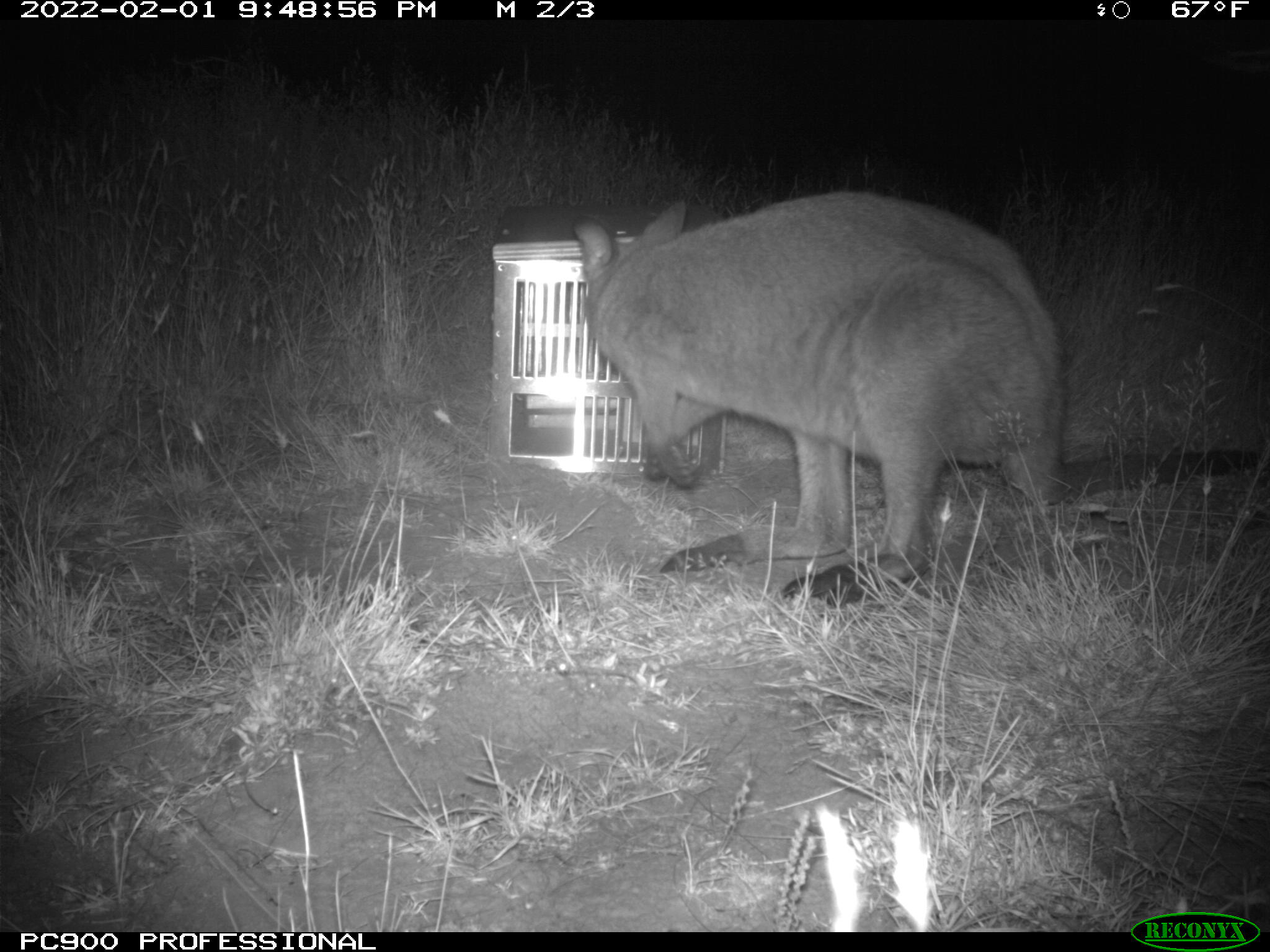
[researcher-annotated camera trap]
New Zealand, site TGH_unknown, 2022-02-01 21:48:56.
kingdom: Animalia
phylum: Chordata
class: Mammalia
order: Diprotodontia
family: Macropodidae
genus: Notamacropus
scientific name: Notamacropus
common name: wallaby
Wallaby (Notamacropus).